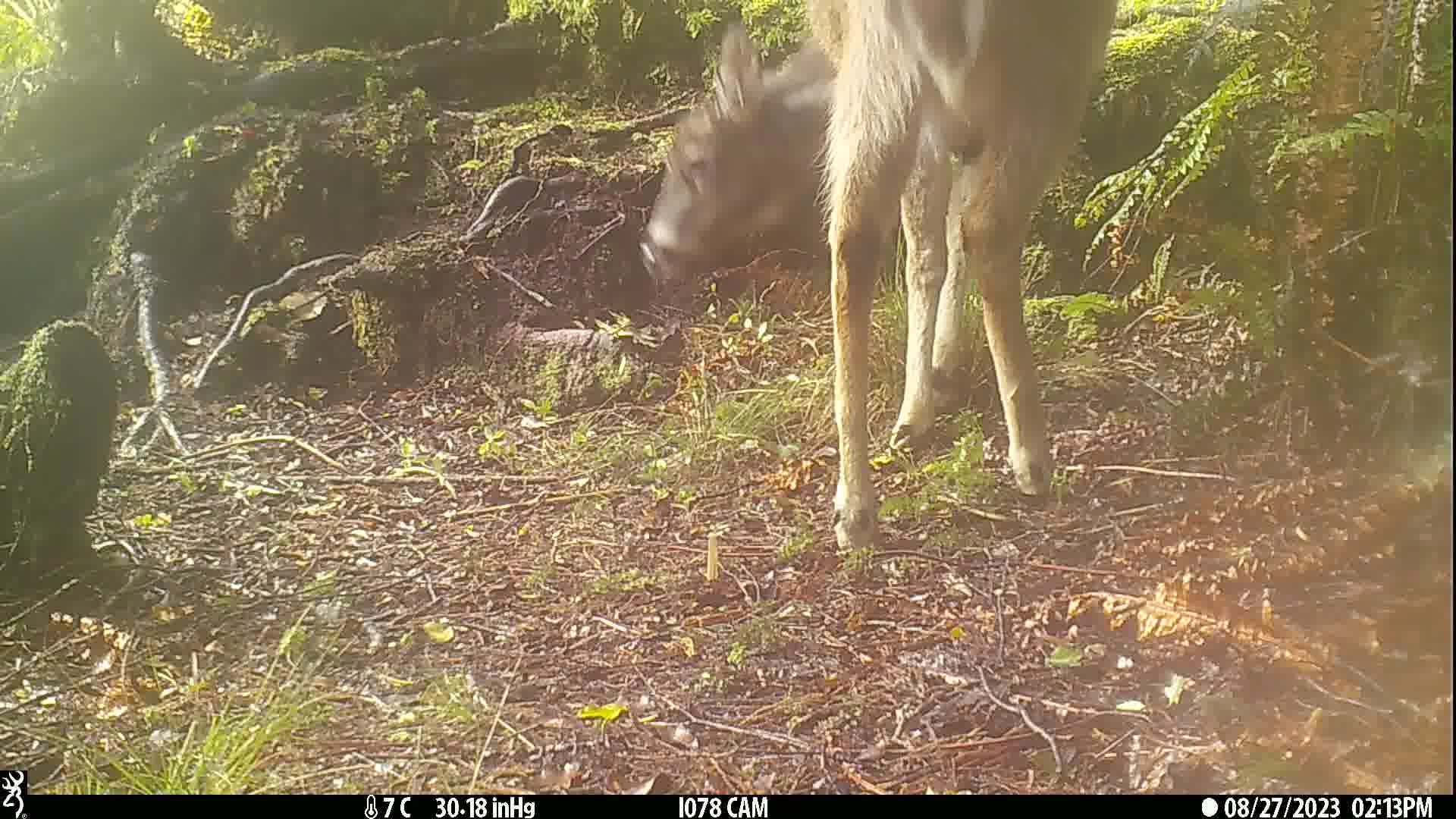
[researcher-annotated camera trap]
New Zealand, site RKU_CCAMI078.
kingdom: Animalia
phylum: Chordata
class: Mammalia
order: Artiodactyla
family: Cervidae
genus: Odocoileus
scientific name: Odocoileus virginianus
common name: white-tailed deer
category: white tailed deer